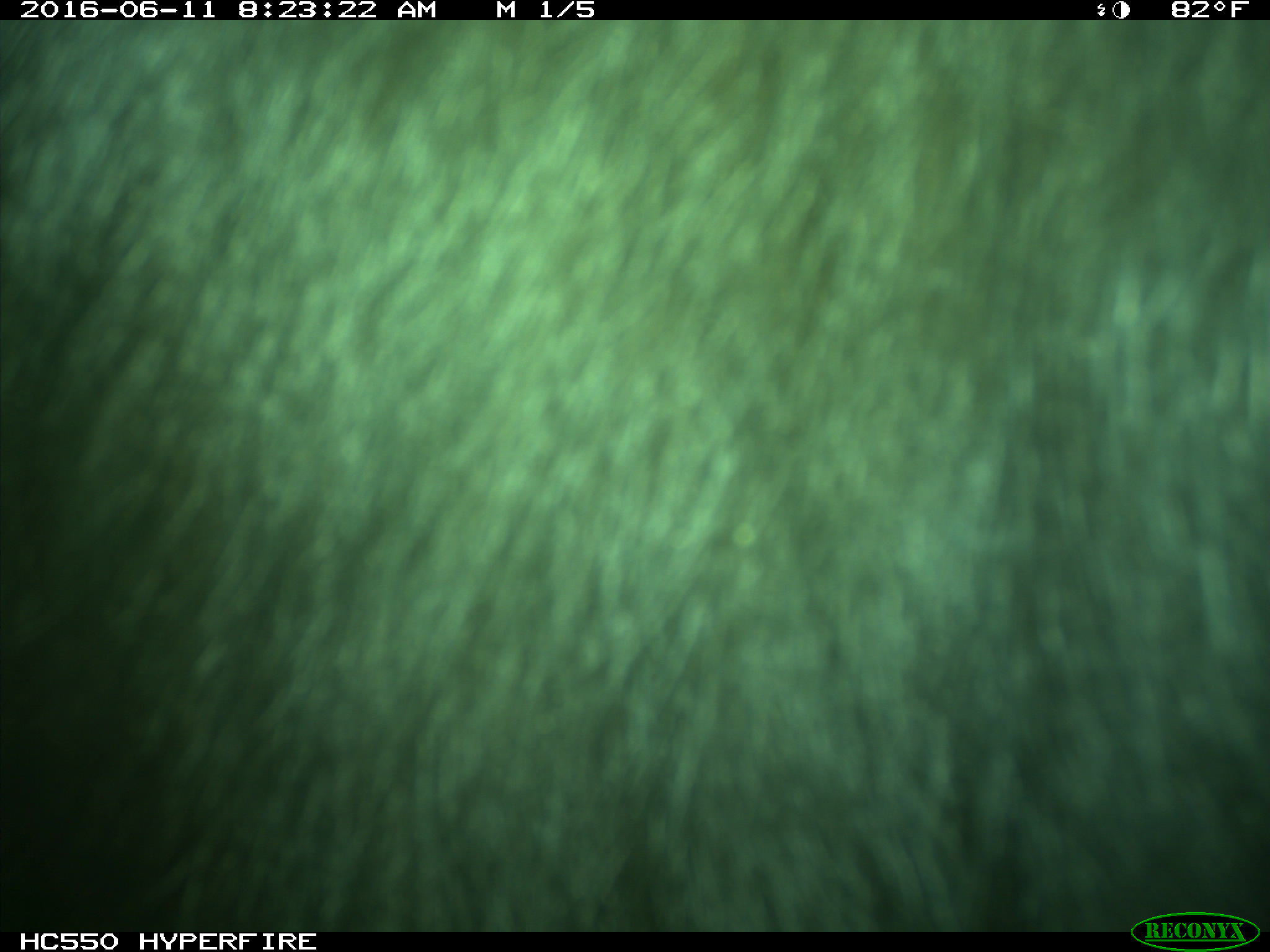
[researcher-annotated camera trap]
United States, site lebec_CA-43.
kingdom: Animalia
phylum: Chordata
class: Mammalia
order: Artiodactyla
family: Bovidae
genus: Bos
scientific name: Bos taurus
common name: domestic cow